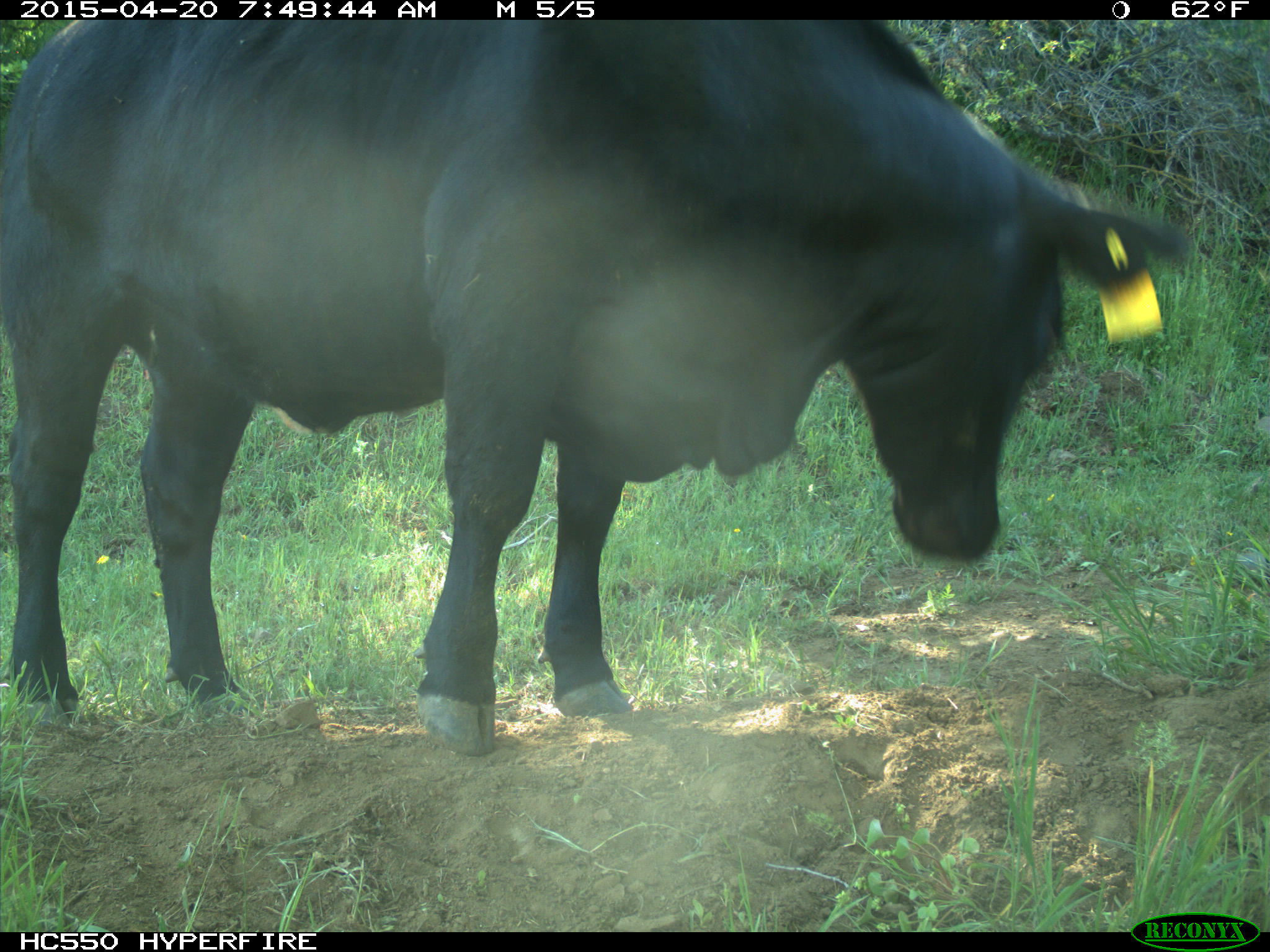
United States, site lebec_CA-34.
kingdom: Animalia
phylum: Chordata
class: Mammalia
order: Artiodactyla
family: Bovidae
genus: Bos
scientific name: Bos taurus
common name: domestic cow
Bos taurus (domestic cow).